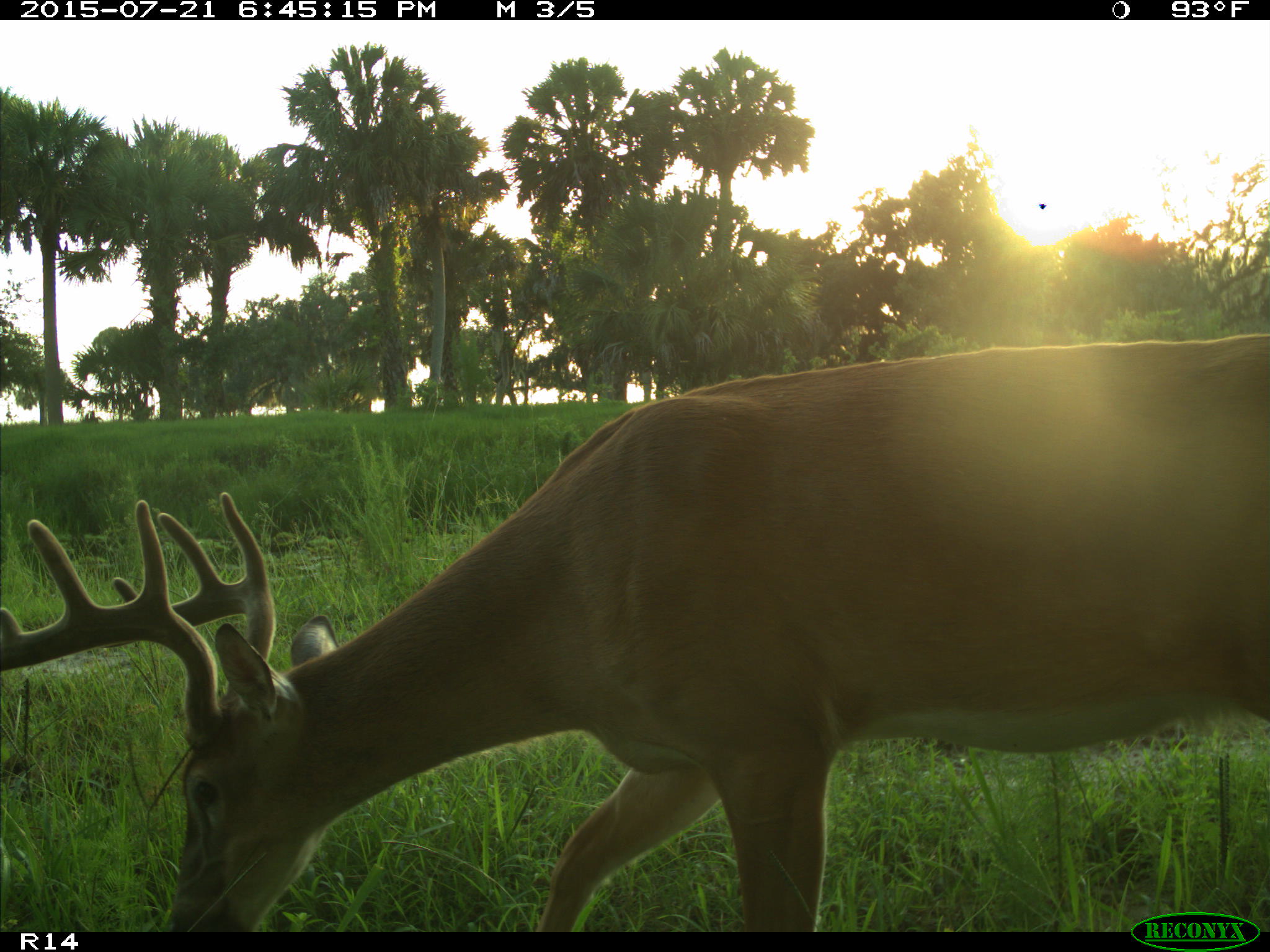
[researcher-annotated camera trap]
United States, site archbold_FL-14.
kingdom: Animalia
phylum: Chordata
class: Mammalia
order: Artiodactyla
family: Cervidae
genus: Odocoileus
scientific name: Odocoileus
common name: deer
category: unidentified deer